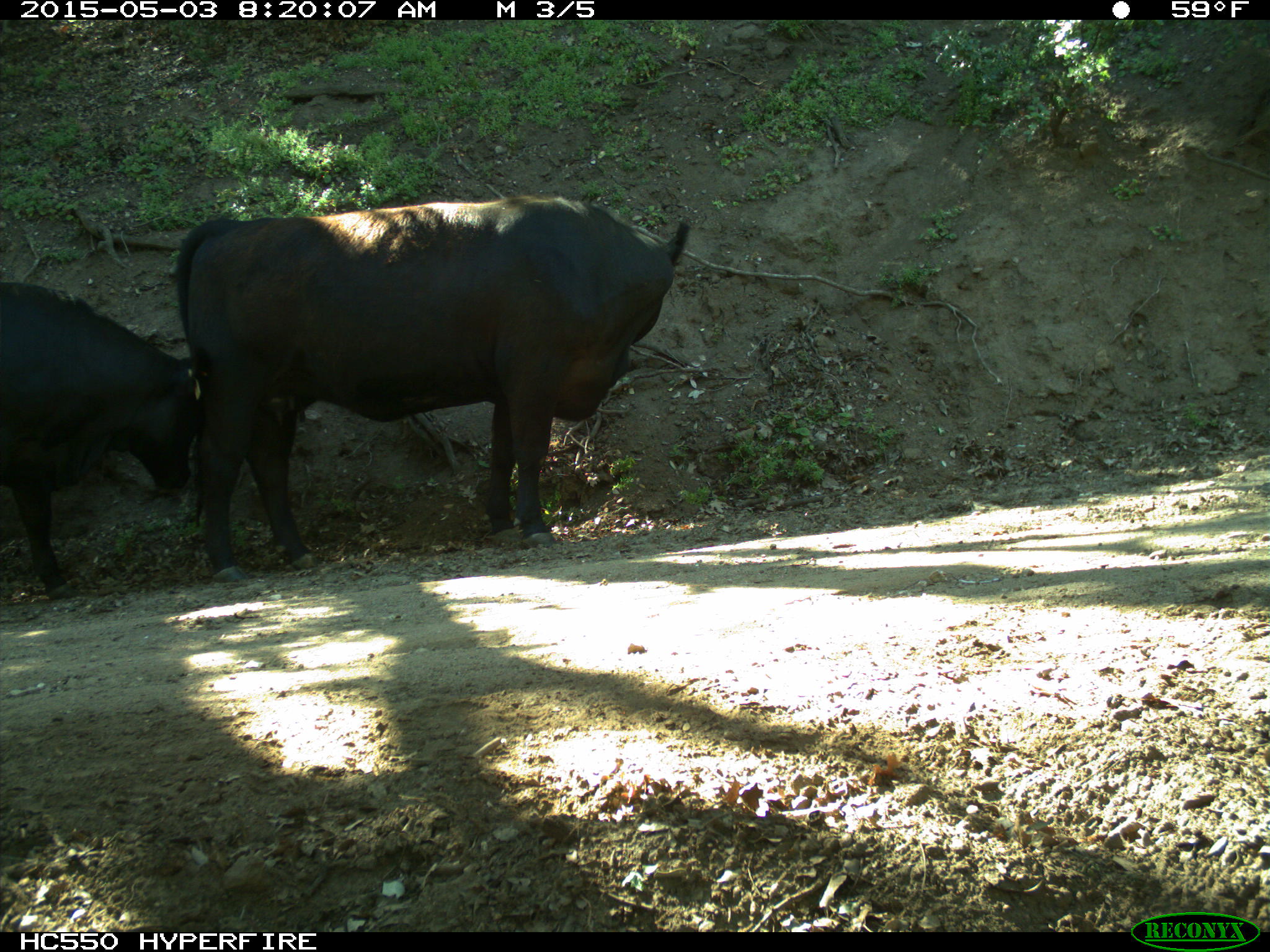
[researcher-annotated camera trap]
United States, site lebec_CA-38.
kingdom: Animalia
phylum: Chordata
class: Mammalia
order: Artiodactyla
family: Bovidae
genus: Bos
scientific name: Bos taurus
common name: domestic cow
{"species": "Bos taurus (domestic cow)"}